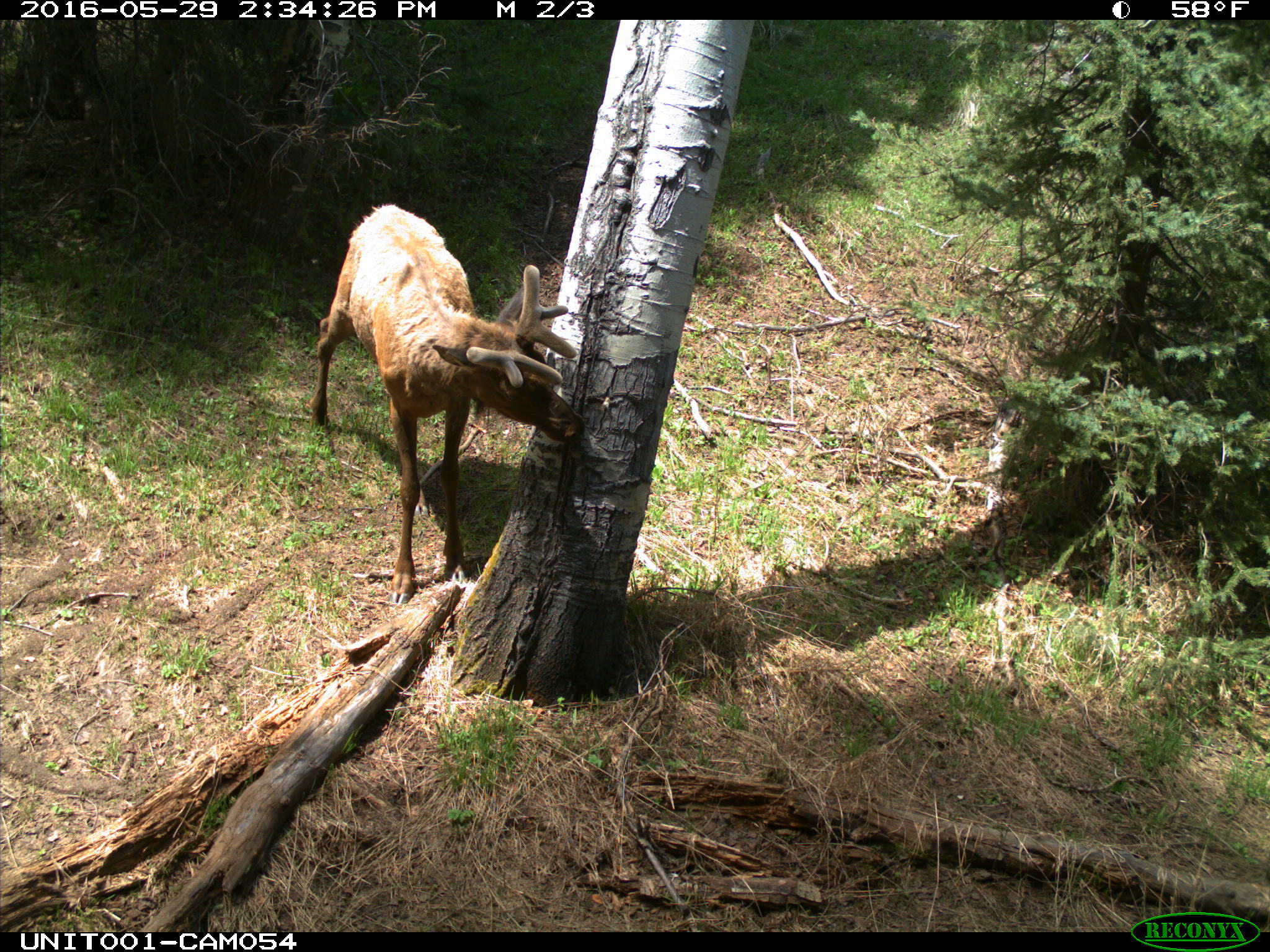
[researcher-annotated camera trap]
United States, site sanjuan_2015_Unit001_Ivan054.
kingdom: Animalia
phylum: Chordata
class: Mammalia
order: Artiodactyla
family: Cervidae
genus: Cervus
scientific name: Cervus elaphus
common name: red deer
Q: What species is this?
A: Cervus elaphus (red deer).